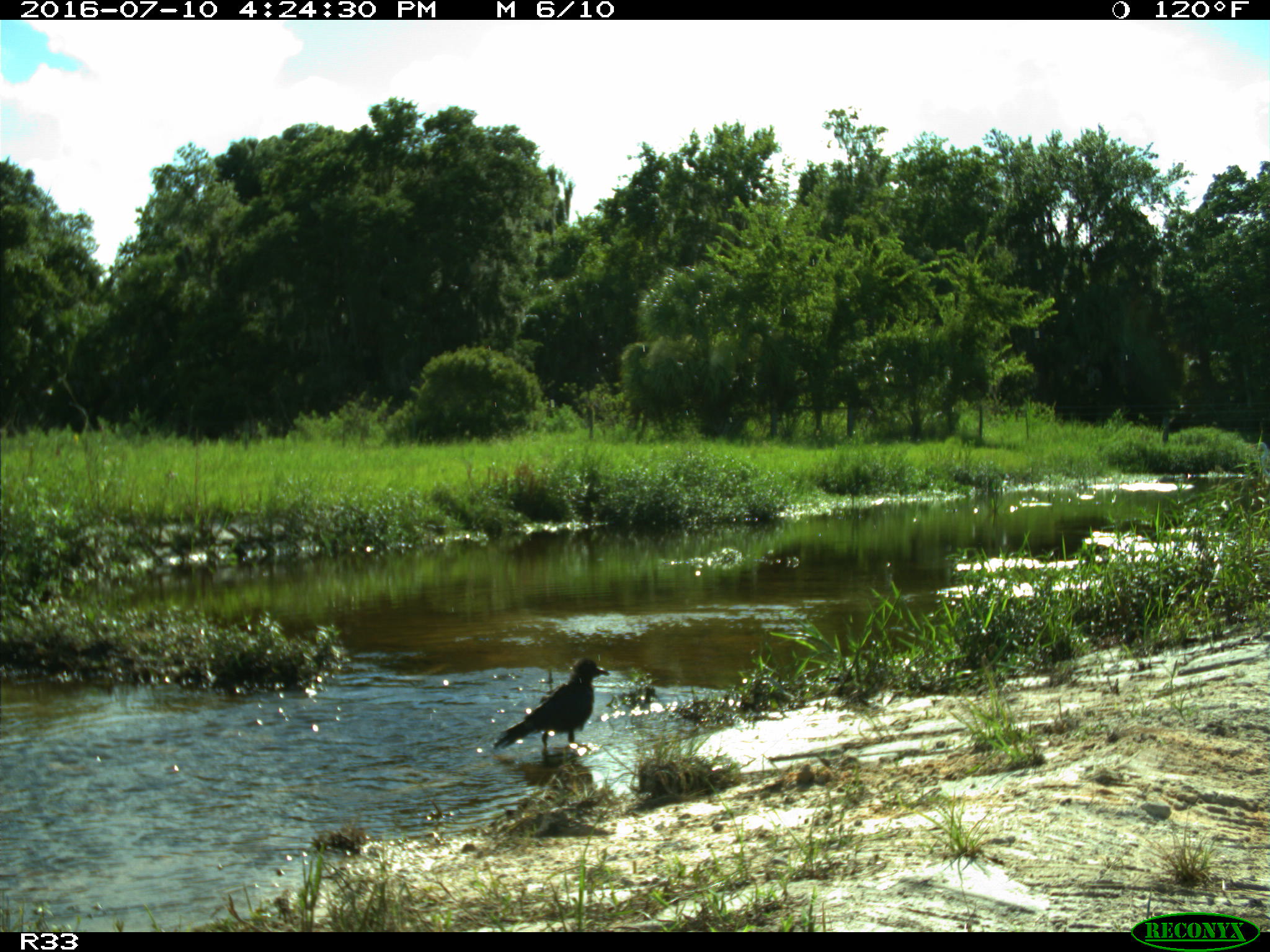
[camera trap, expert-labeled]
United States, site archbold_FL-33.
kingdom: Animalia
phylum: Chordata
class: Aves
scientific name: Aves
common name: birds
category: unidentified bird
Unidentified bird (birds) (Aves).